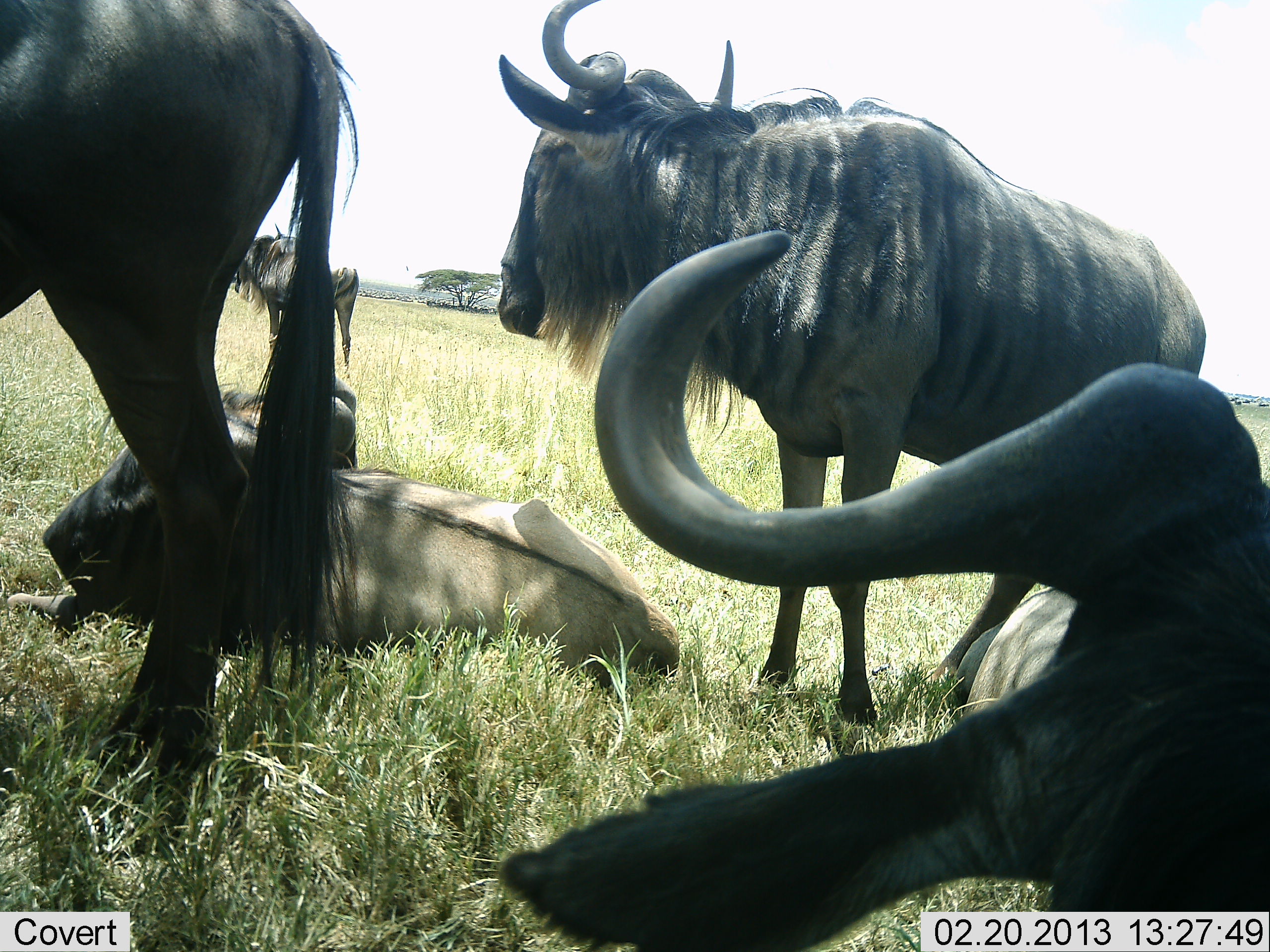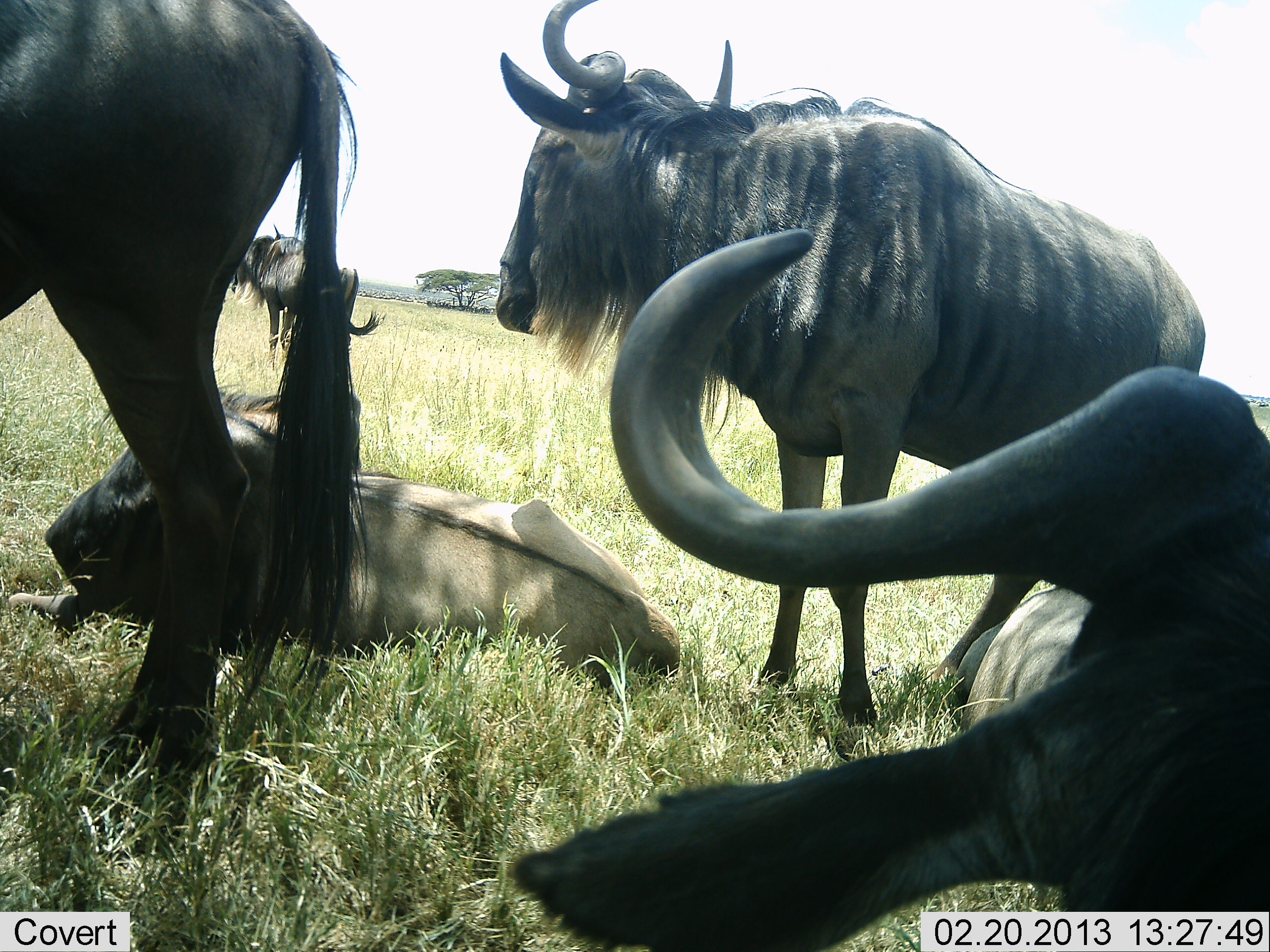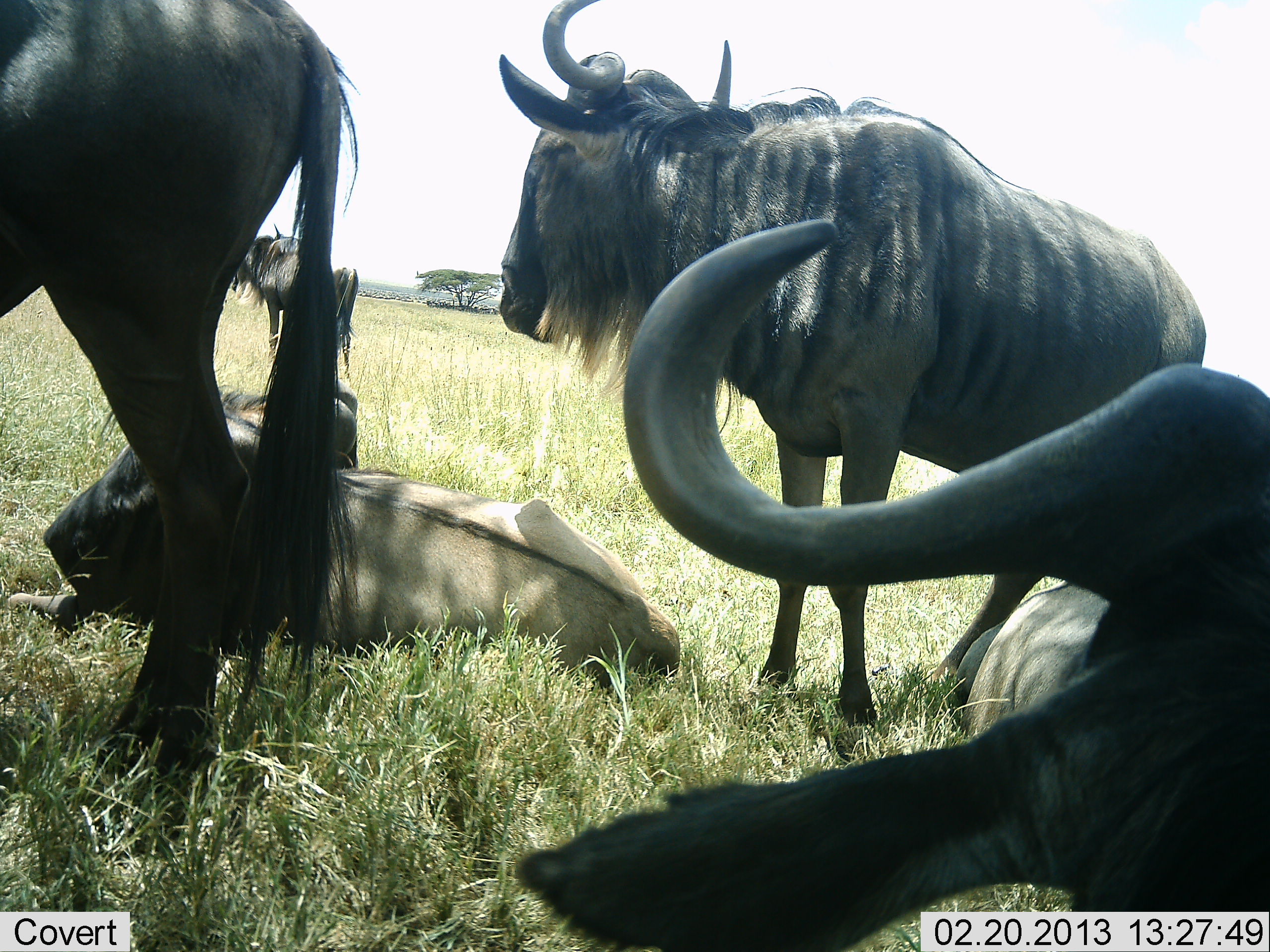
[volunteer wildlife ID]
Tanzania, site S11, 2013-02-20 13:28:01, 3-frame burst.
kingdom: Animalia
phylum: Chordata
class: Mammalia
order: Artiodactyla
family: Bovidae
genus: Connochaetes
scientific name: Connochaetes taurinus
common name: blue wildebeest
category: wildebeest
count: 5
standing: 70%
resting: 97%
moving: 3%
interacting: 3%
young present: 0%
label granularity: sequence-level